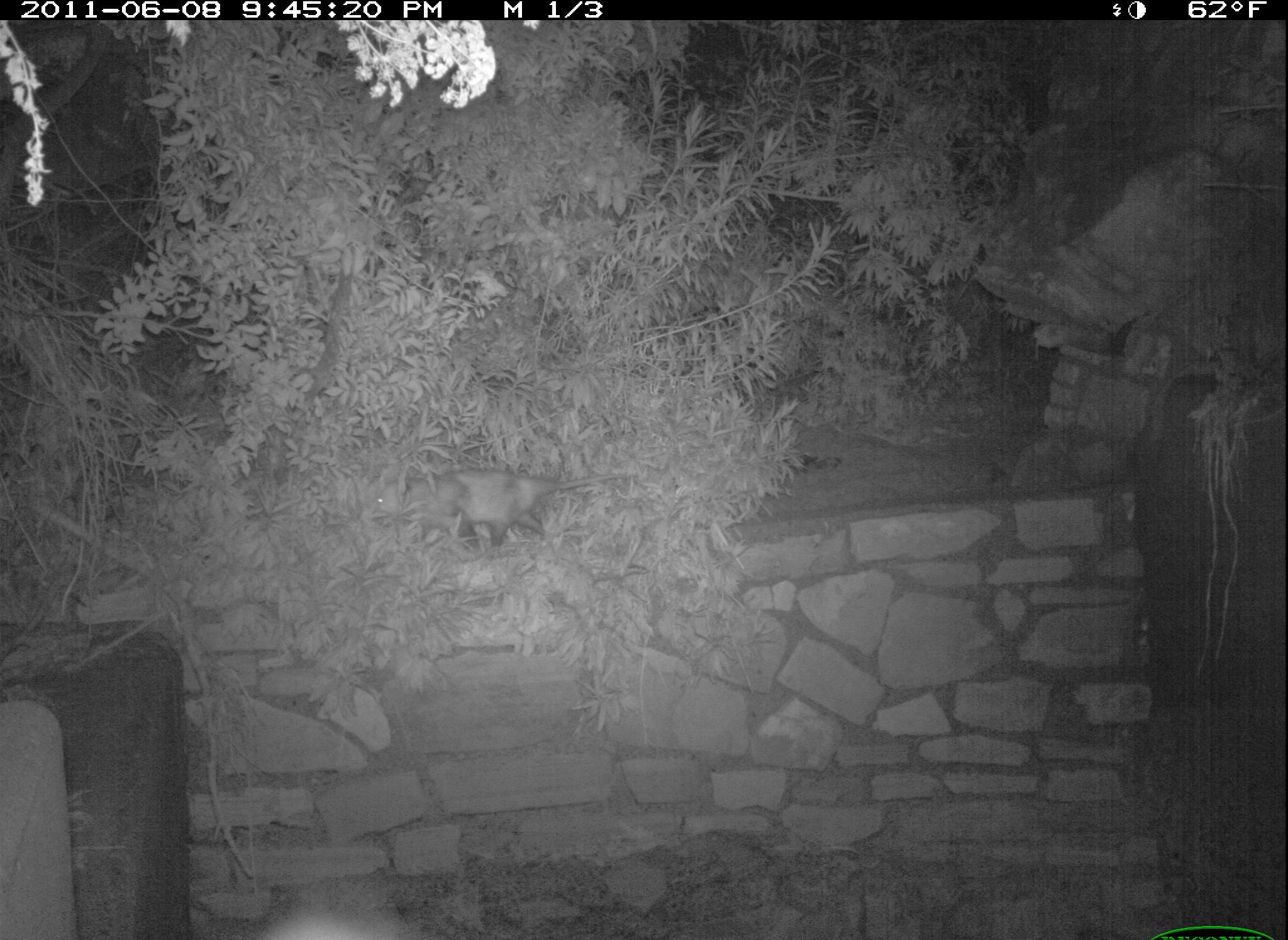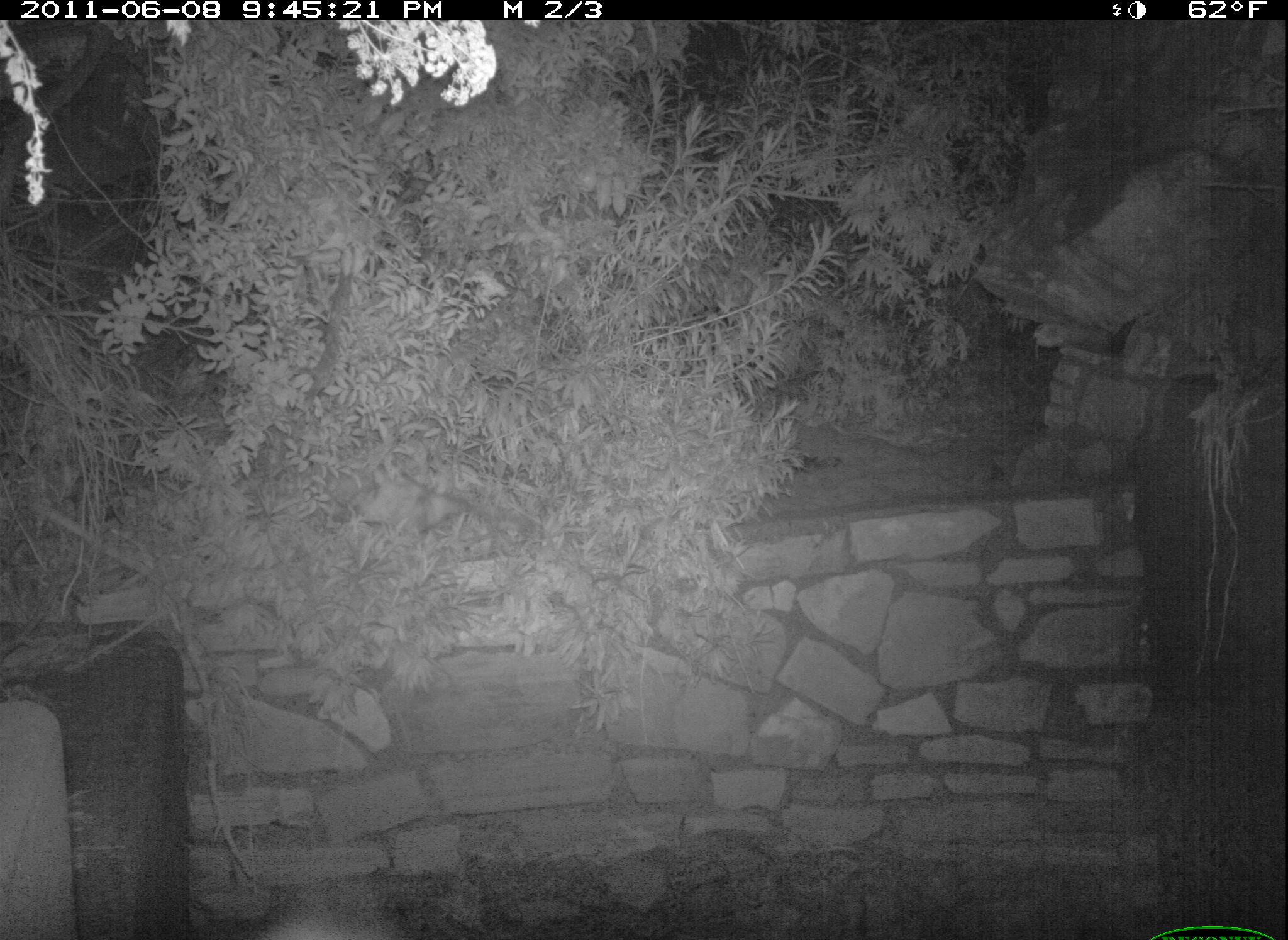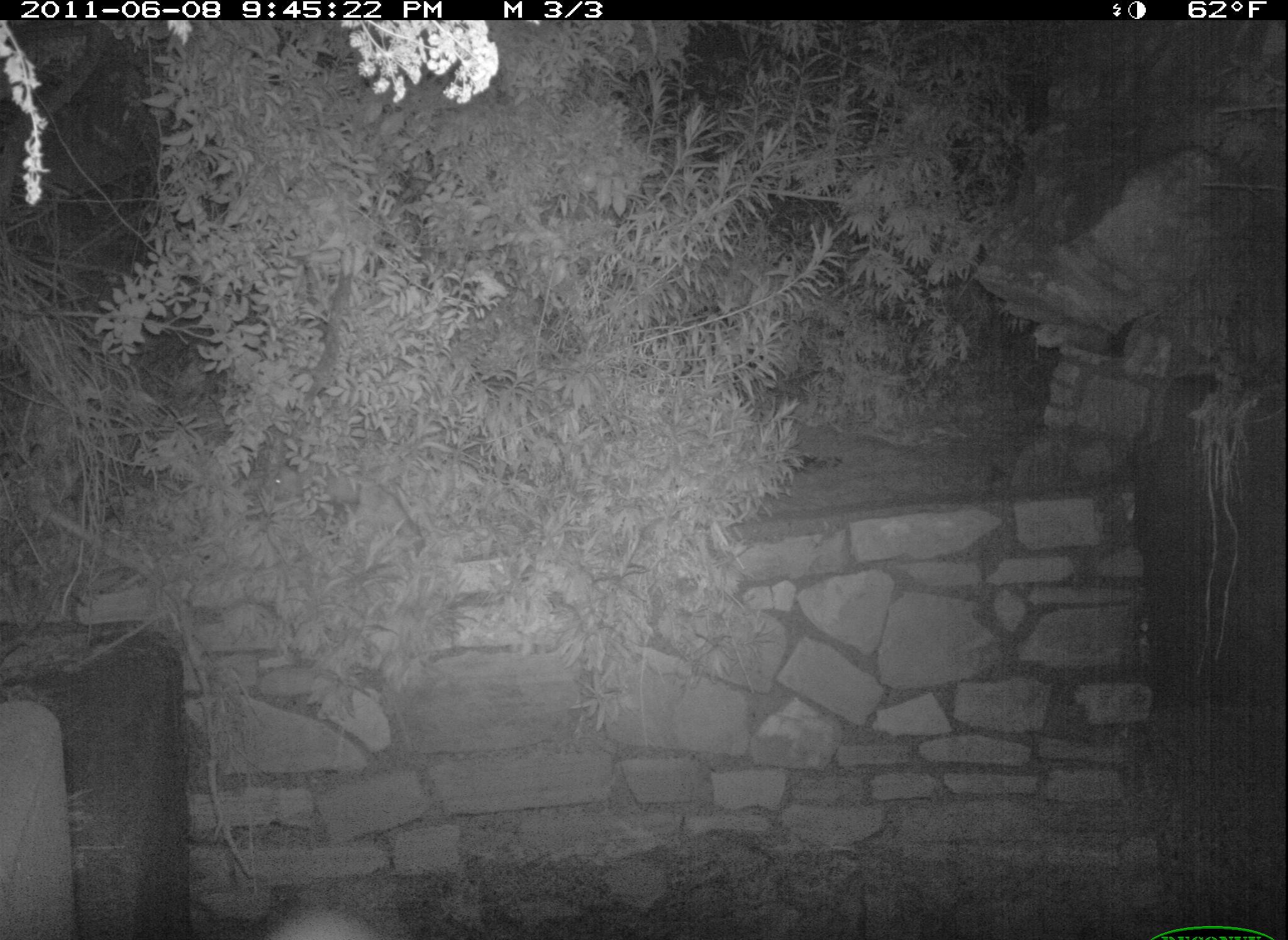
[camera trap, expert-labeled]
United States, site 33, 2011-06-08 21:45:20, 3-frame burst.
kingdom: Animalia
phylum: Chordata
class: Mammalia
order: Didelphimorphia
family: Didelphidae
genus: Didelphis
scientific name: Didelphis virginiana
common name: virginia opossum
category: opossum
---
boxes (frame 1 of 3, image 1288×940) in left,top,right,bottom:
opossum: 364,453,649,559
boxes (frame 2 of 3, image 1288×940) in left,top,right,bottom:
opossum: 328,441,564,538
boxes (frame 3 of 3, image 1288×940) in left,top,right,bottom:
opossum: 253,446,436,549